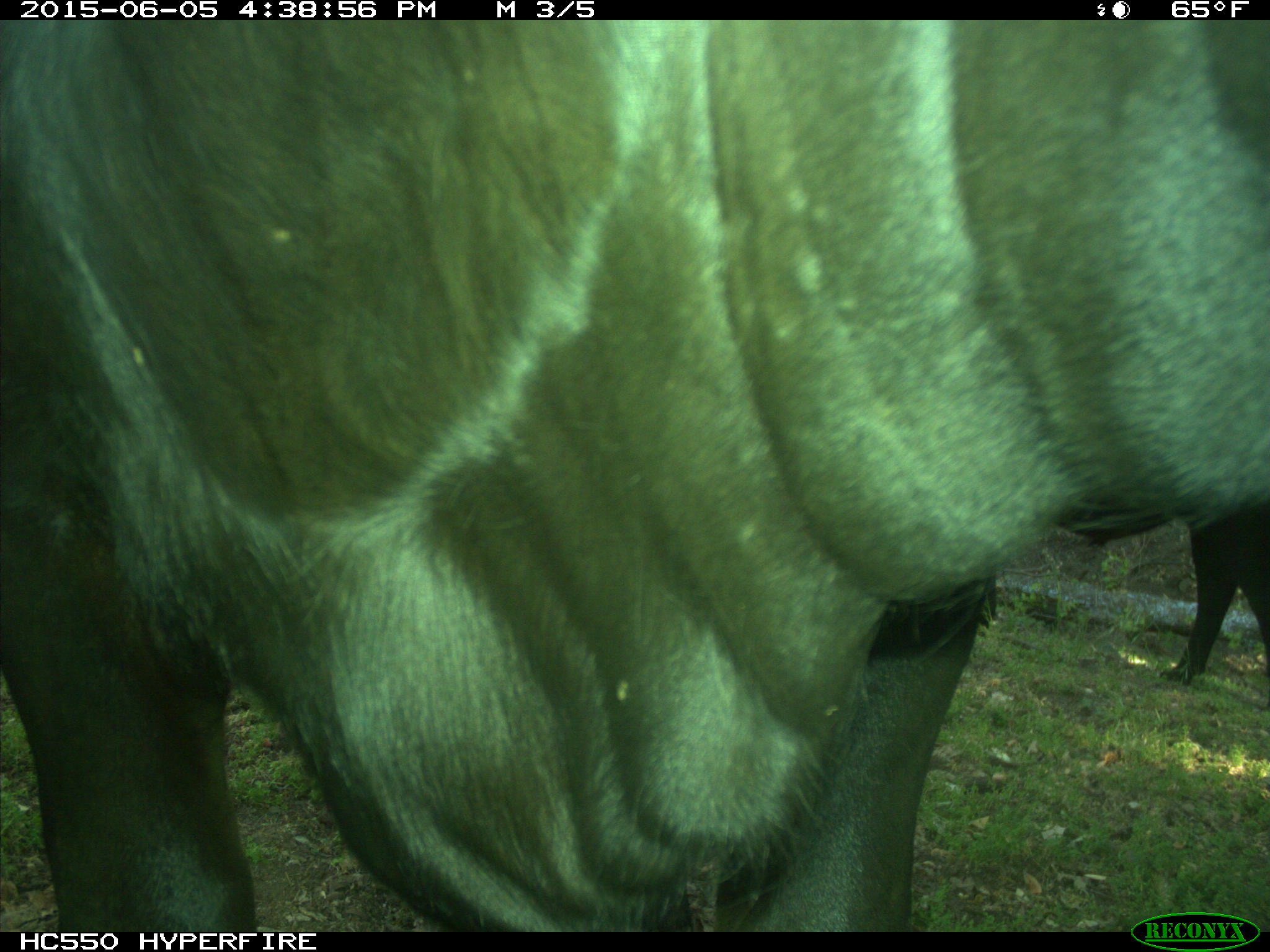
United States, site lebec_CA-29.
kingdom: Animalia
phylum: Chordata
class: Mammalia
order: Artiodactyla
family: Bovidae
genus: Bos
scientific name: Bos taurus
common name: domestic cow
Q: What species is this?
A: Bos taurus (domestic cow).